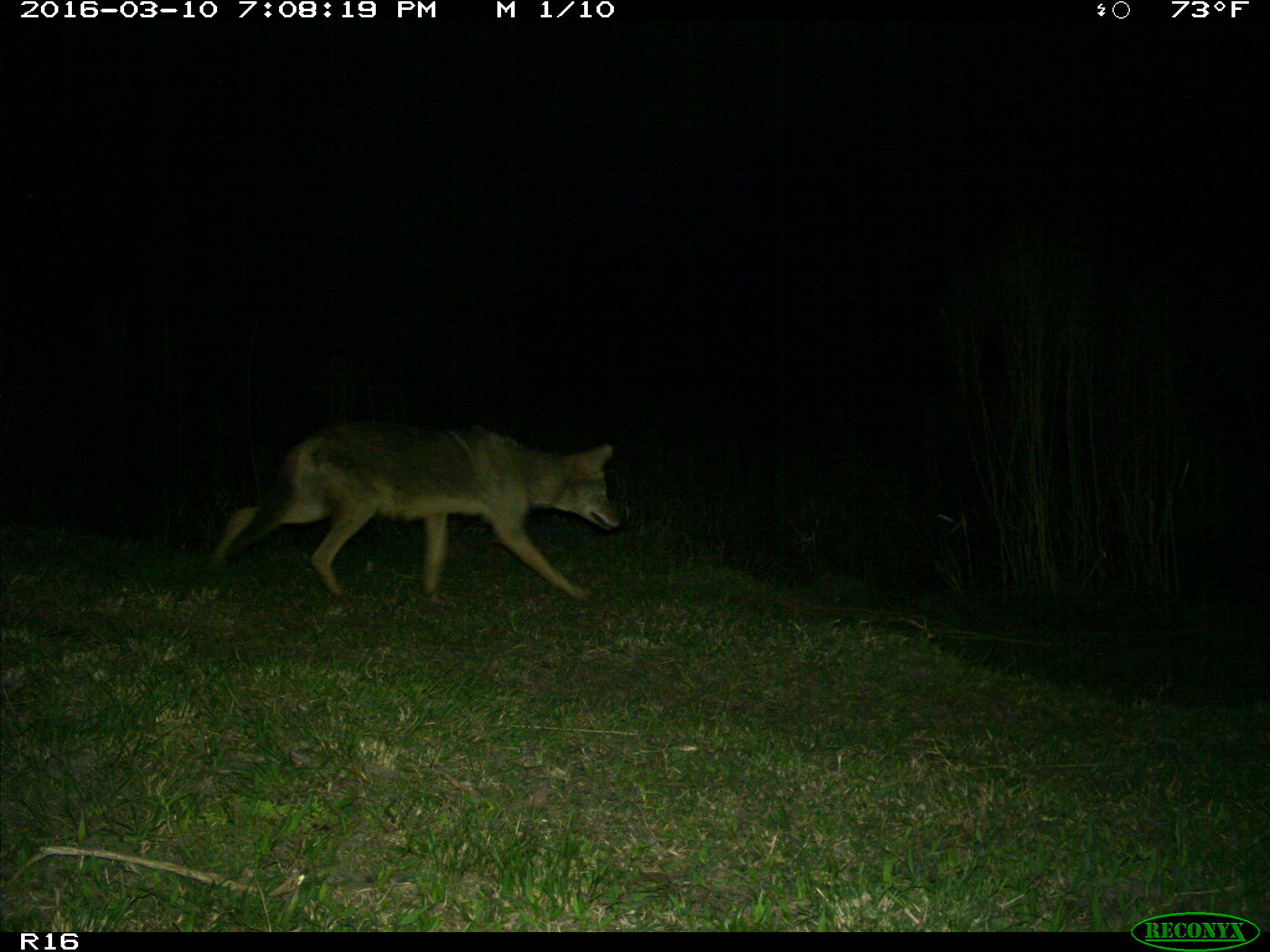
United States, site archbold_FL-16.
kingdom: Animalia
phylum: Chordata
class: Mammalia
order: Carnivora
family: Canidae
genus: Canis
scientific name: Canis latrans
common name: coyote